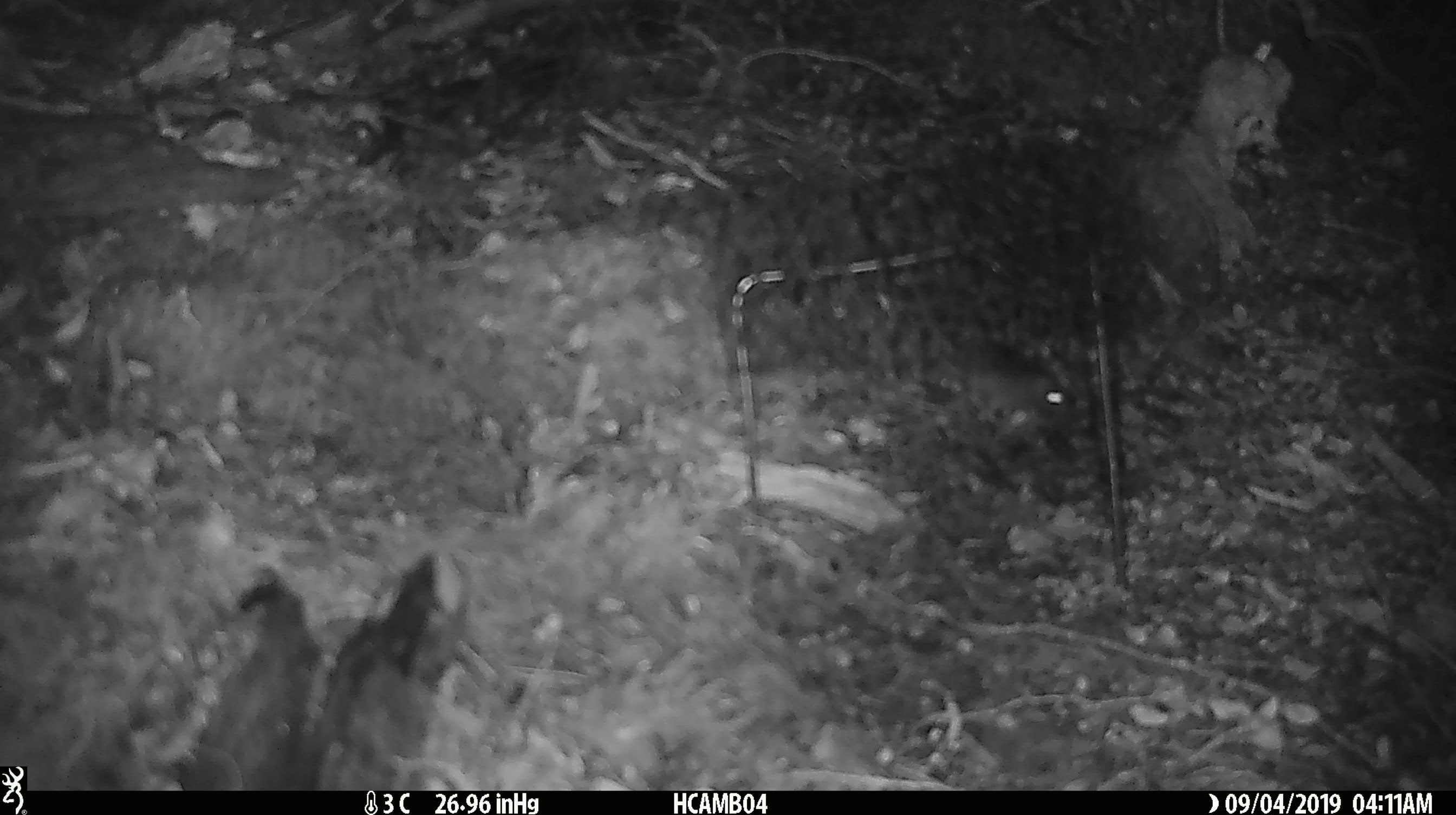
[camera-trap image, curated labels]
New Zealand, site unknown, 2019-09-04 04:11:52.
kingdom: Animalia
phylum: Chordata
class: Mammalia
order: Rodentia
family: Muridae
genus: Mus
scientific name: Mus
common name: mouse